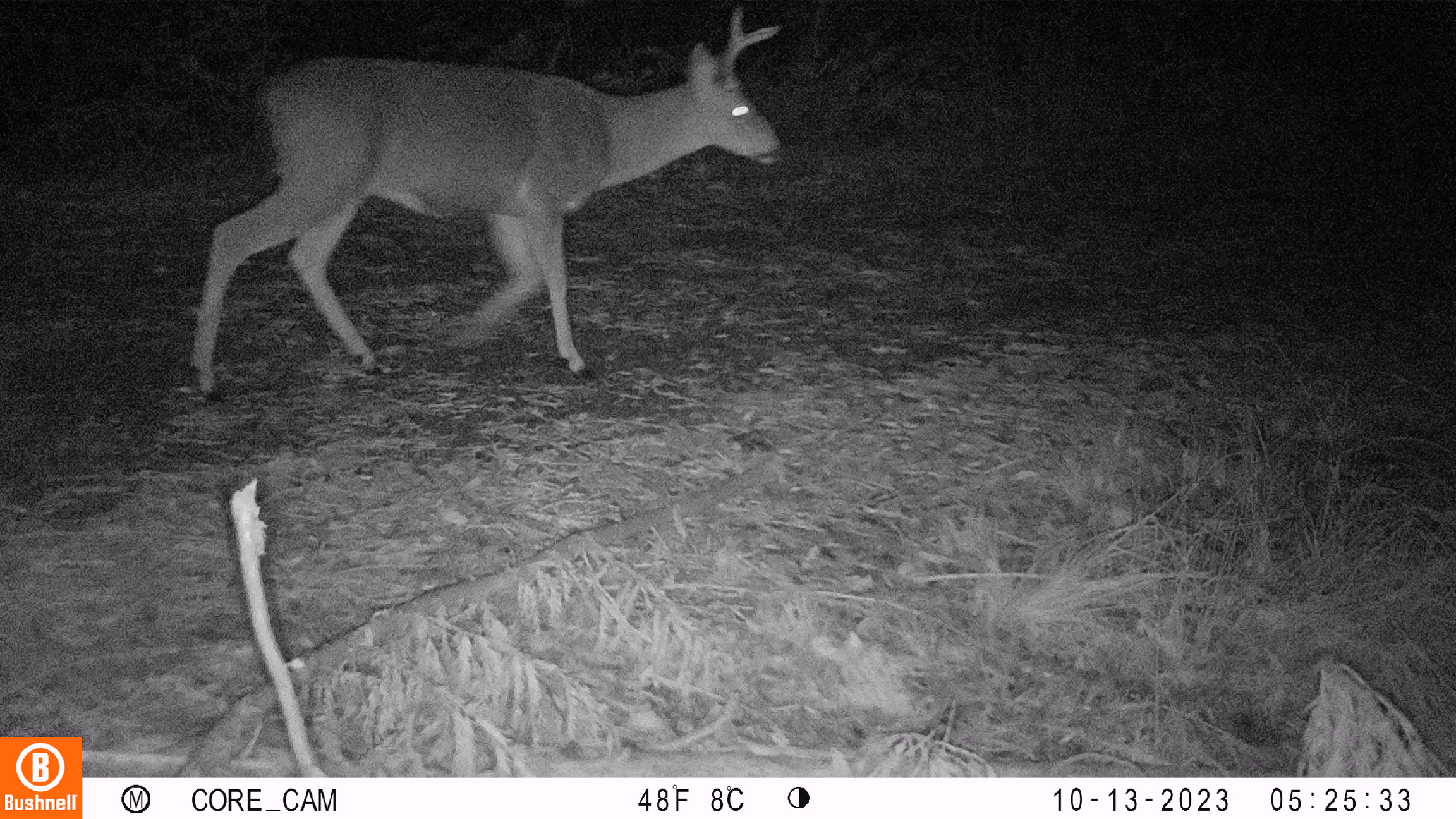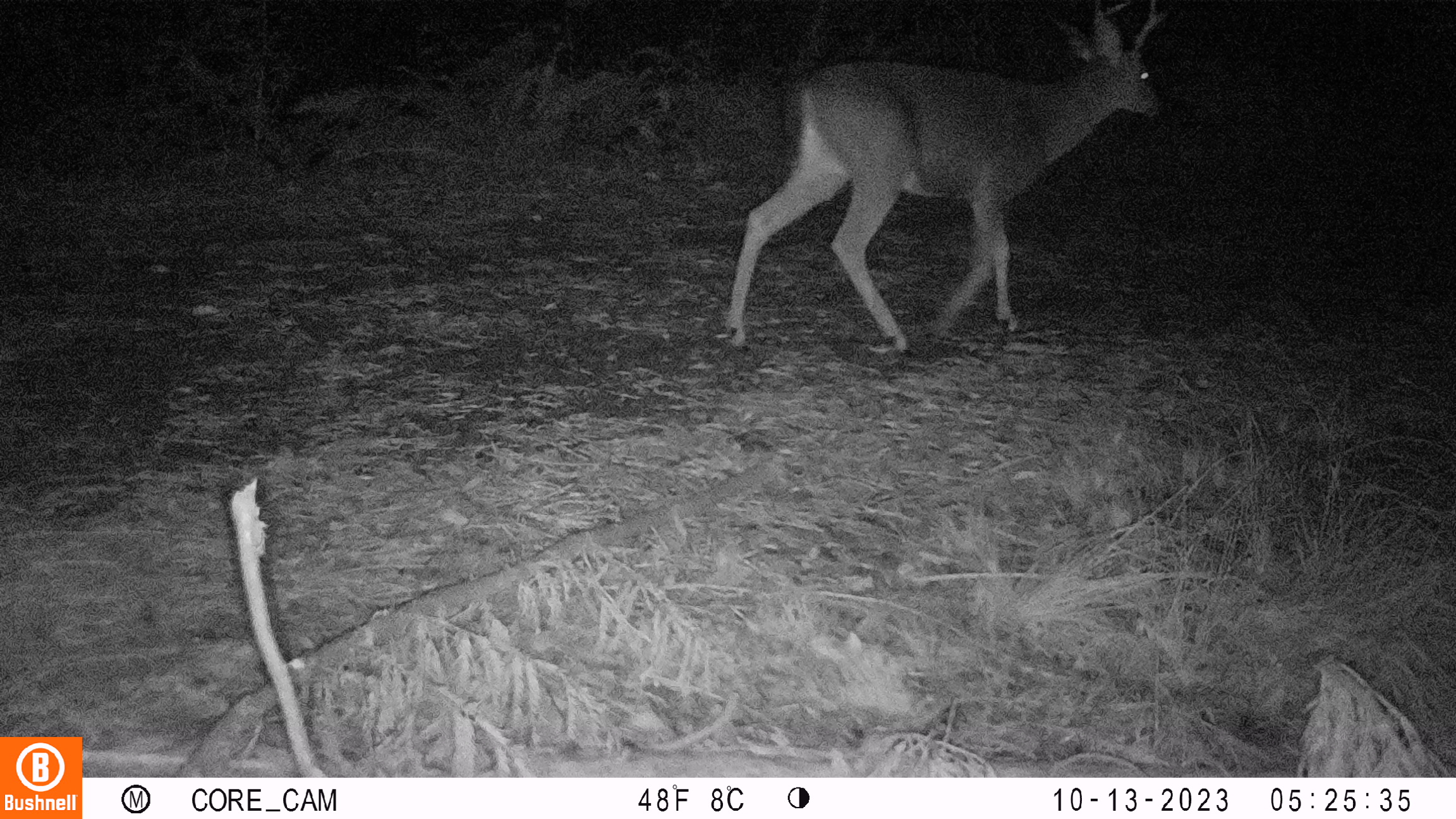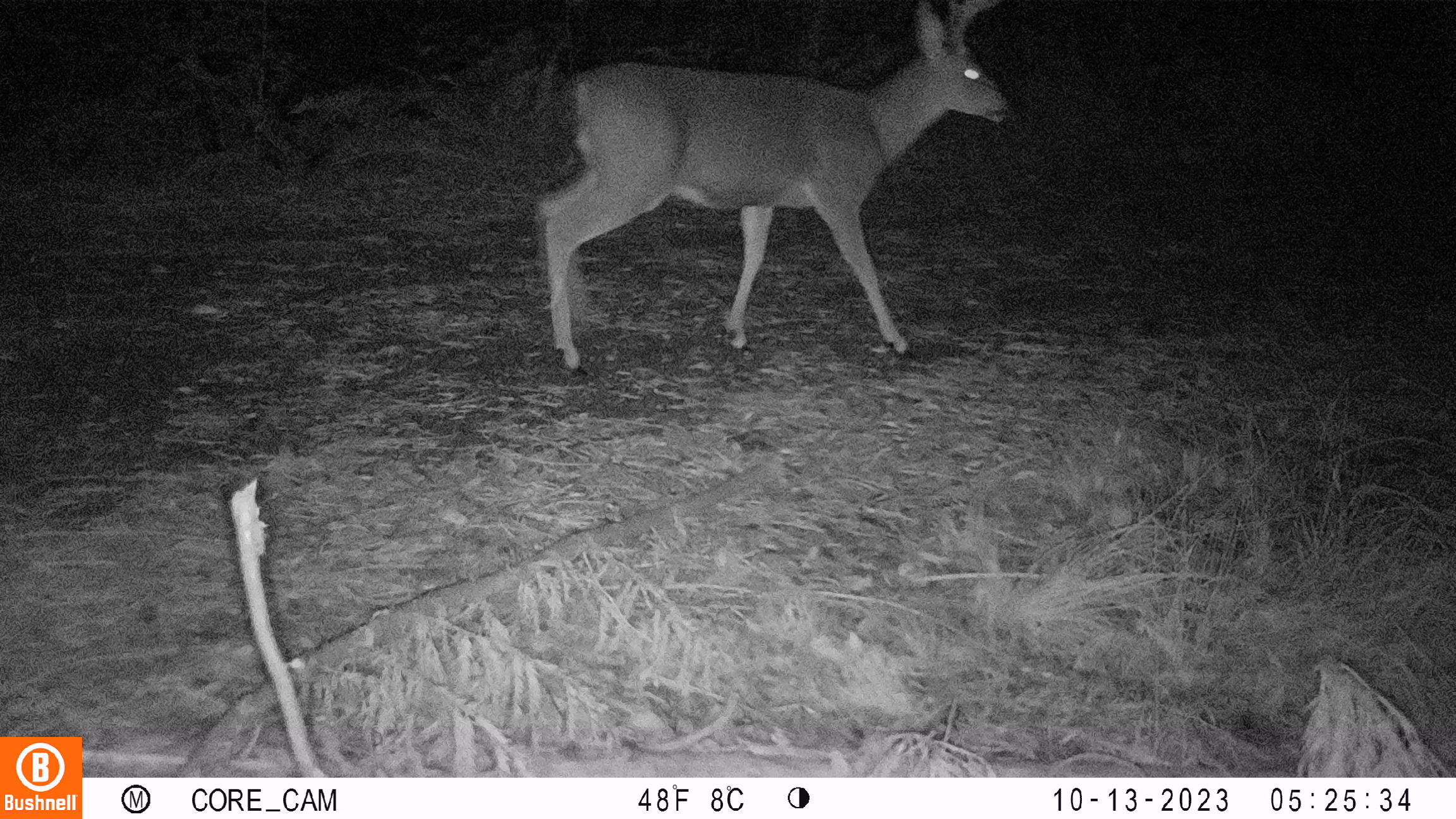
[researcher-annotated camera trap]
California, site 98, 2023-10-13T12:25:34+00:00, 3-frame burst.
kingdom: Animalia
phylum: Chordata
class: Mammalia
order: Artiodactyla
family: Cervidae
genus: Odocoileus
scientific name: Odocoileus hemionus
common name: mule deer